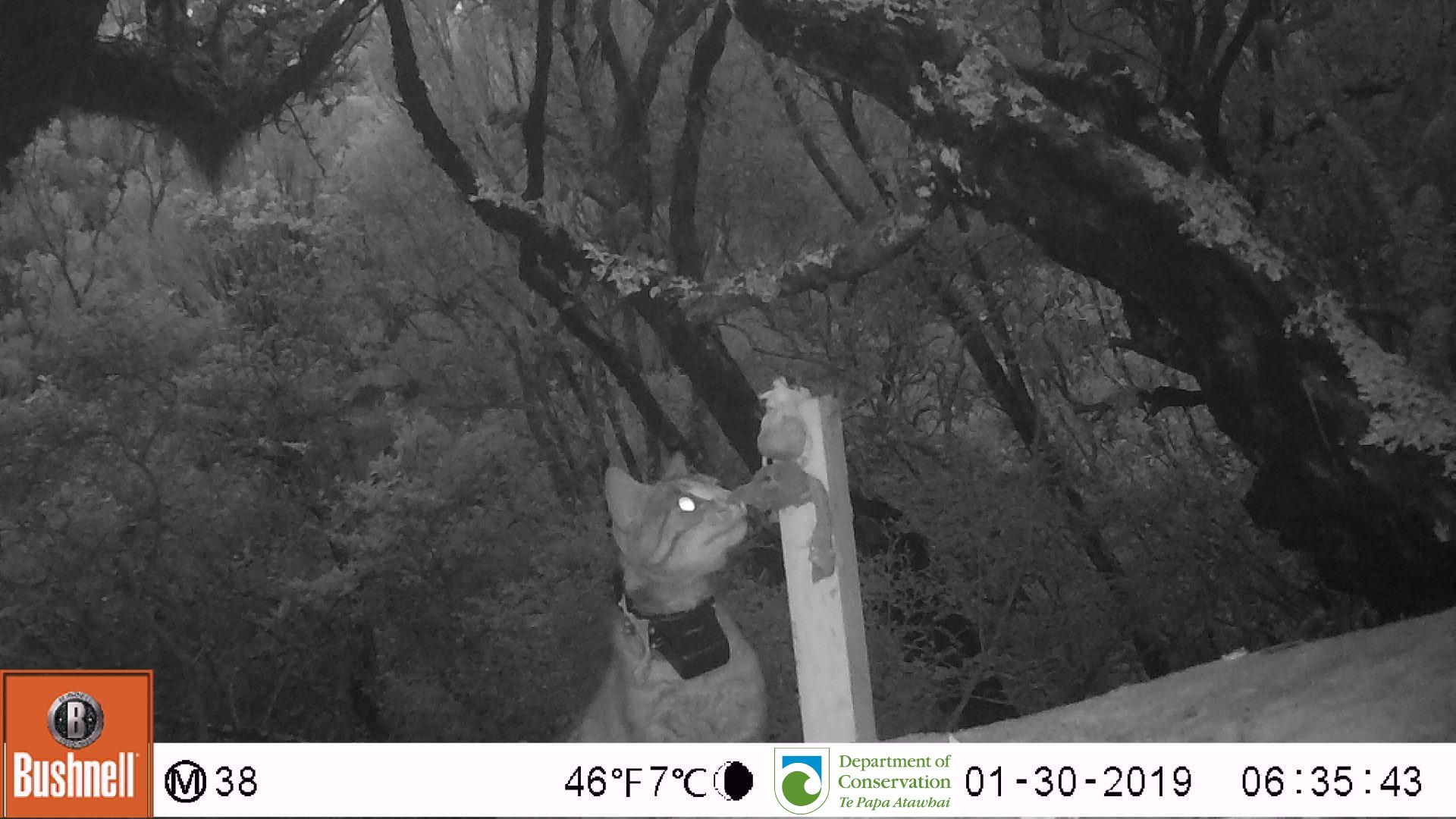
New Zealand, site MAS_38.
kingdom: Animalia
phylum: Chordata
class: Mammalia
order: Carnivora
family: Felidae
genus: Felis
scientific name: Felis catus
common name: domestic cat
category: cat